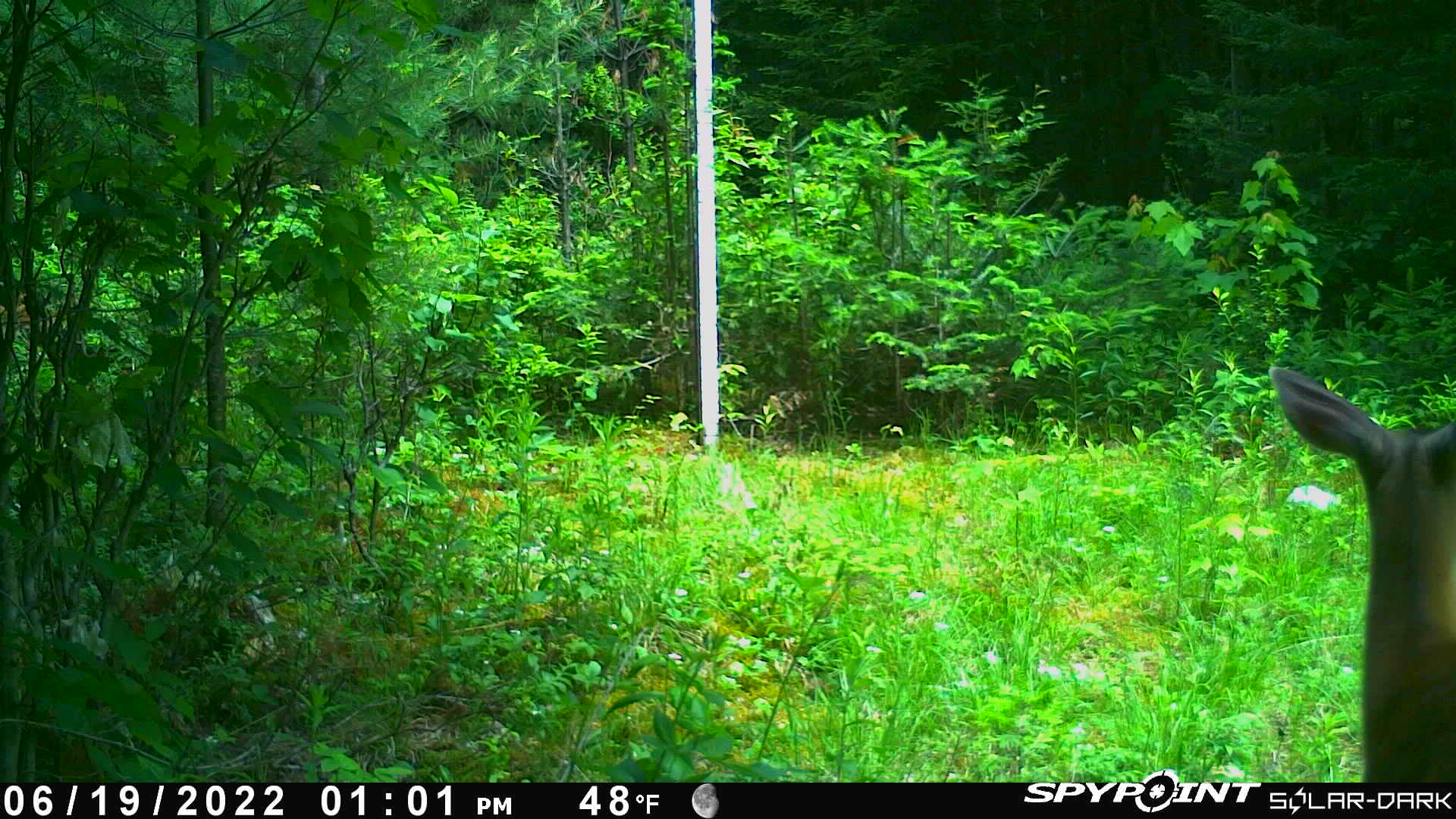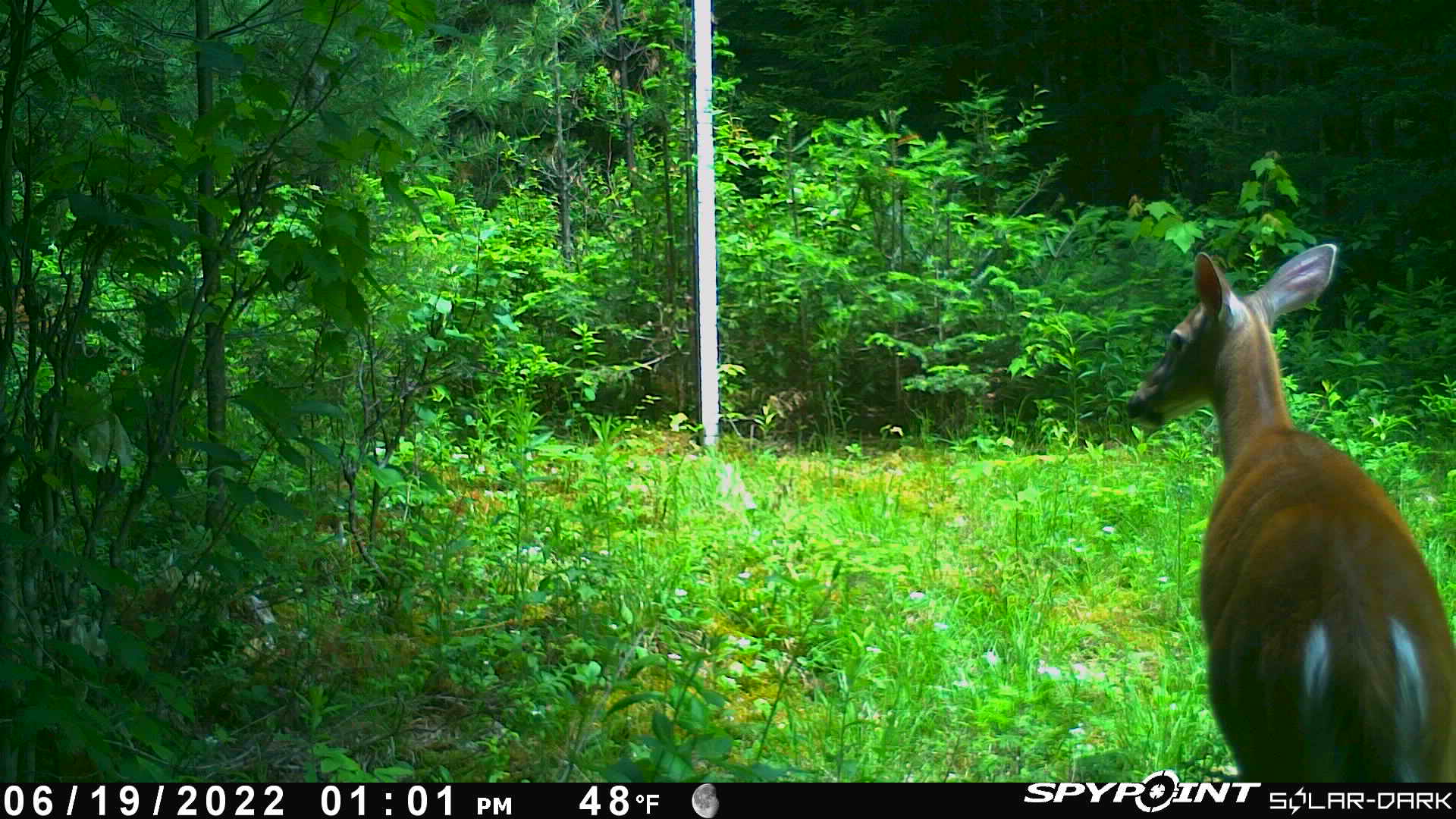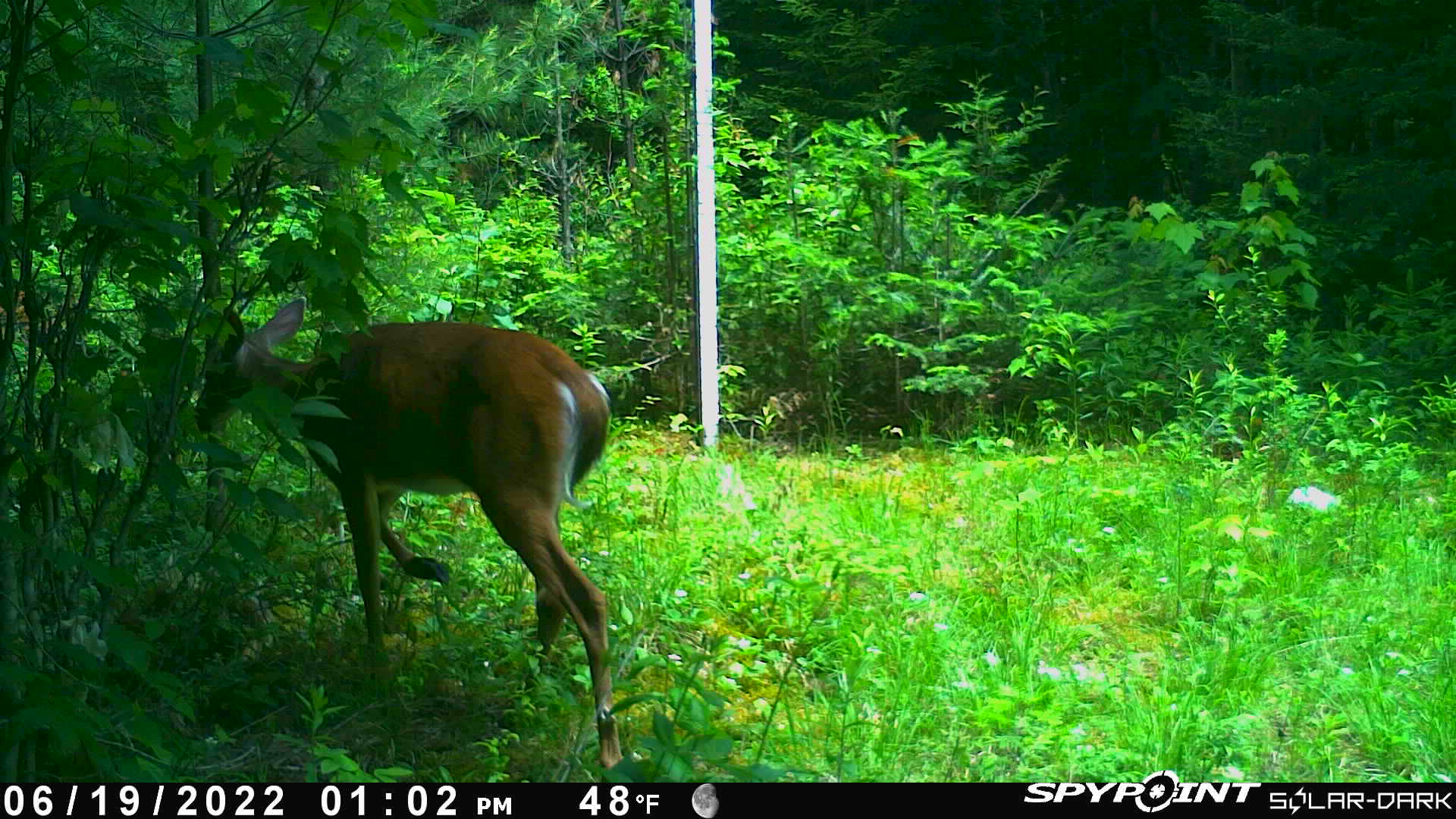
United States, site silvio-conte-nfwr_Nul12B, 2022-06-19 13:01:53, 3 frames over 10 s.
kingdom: Animalia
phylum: Chordata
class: Mammalia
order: Artiodactyla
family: Cervidae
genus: Odocoileus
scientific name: Odocoileus virginianus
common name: white-tailed deer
White-tailed deer (Odocoileus virginianus).